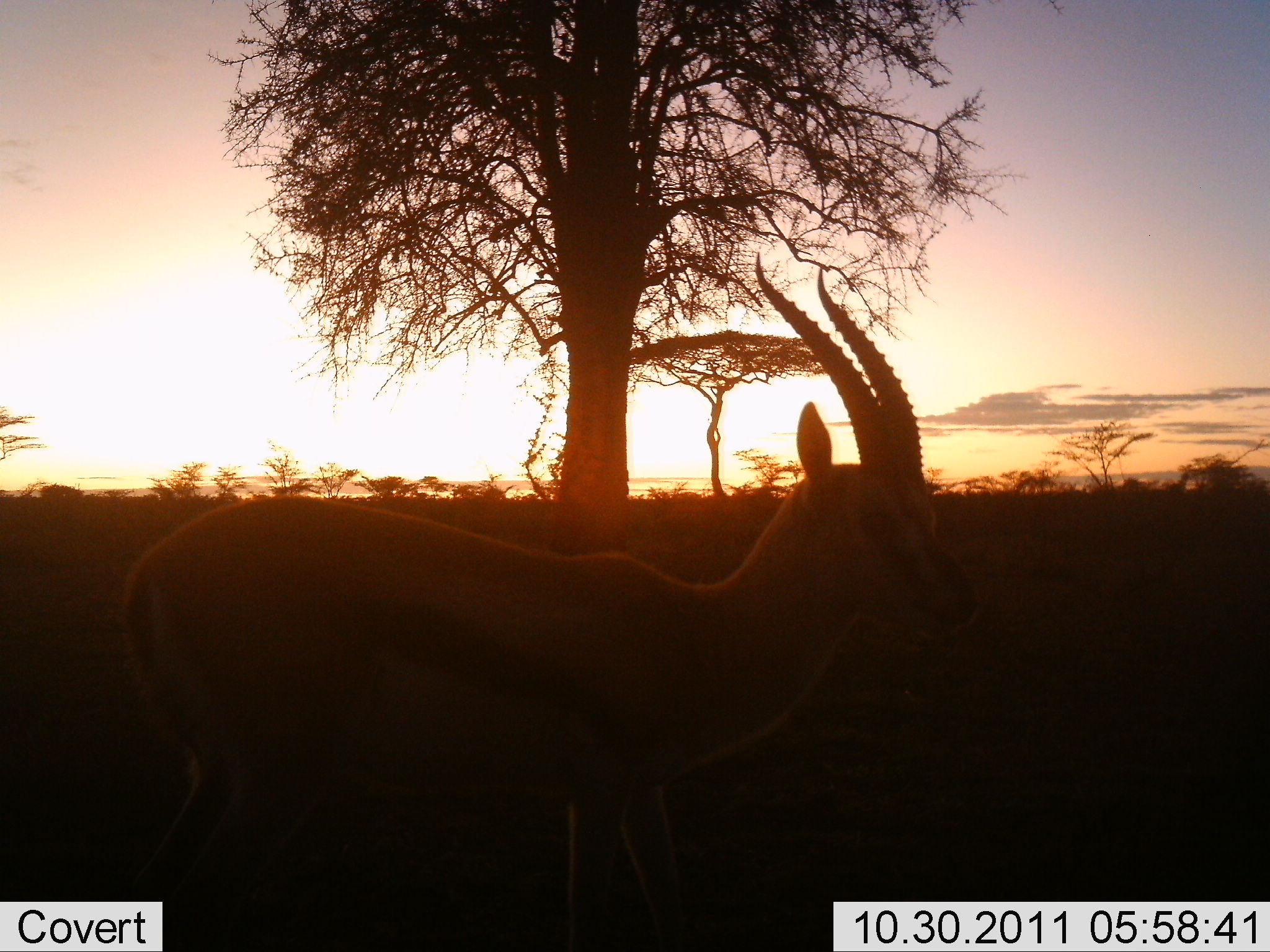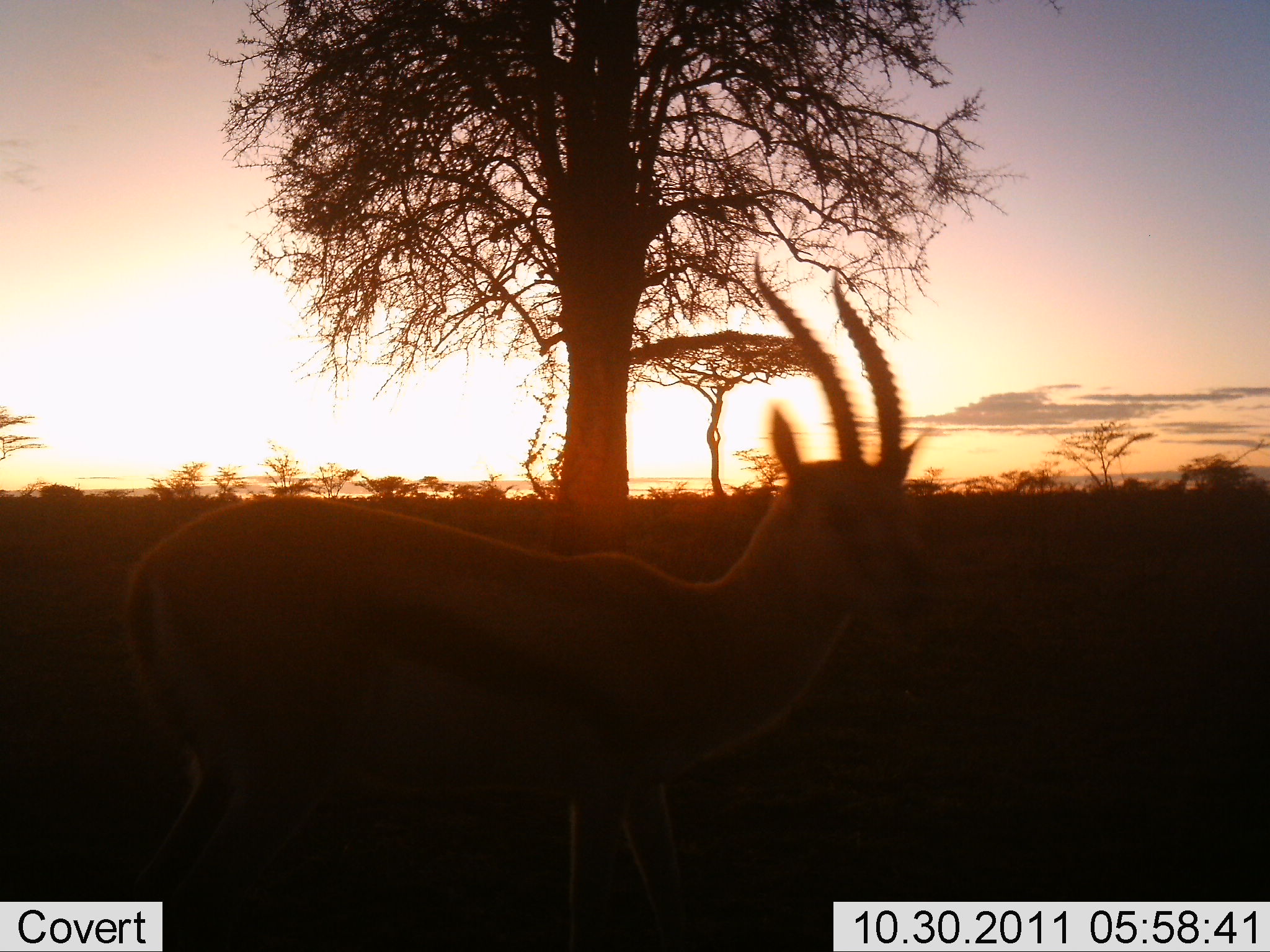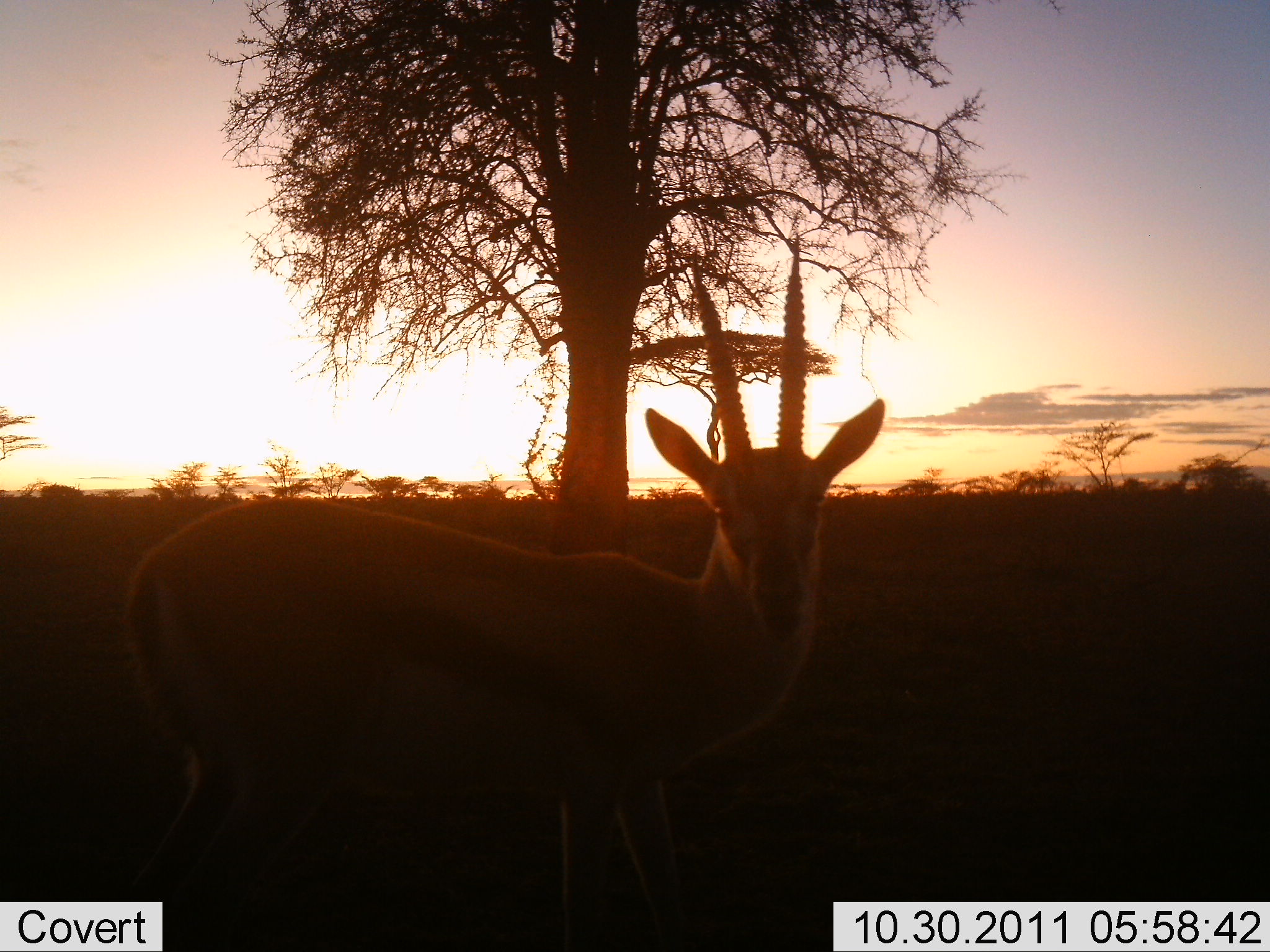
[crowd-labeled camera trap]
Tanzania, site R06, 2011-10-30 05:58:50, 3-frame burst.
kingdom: Animalia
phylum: Chordata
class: Mammalia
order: Artiodactyla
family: Bovidae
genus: Eudorcas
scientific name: Eudorcas thomsonii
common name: thomson's gazelle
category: gazellethomsons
Gazellethomsons (thomson's gazelle) (Eudorcas thomsonii), count 1. Behavior (volunteer vote fractions): standing 90%, resting 0%, moving 10%, interacting 0%. Young present (vote fraction): 0%. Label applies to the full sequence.